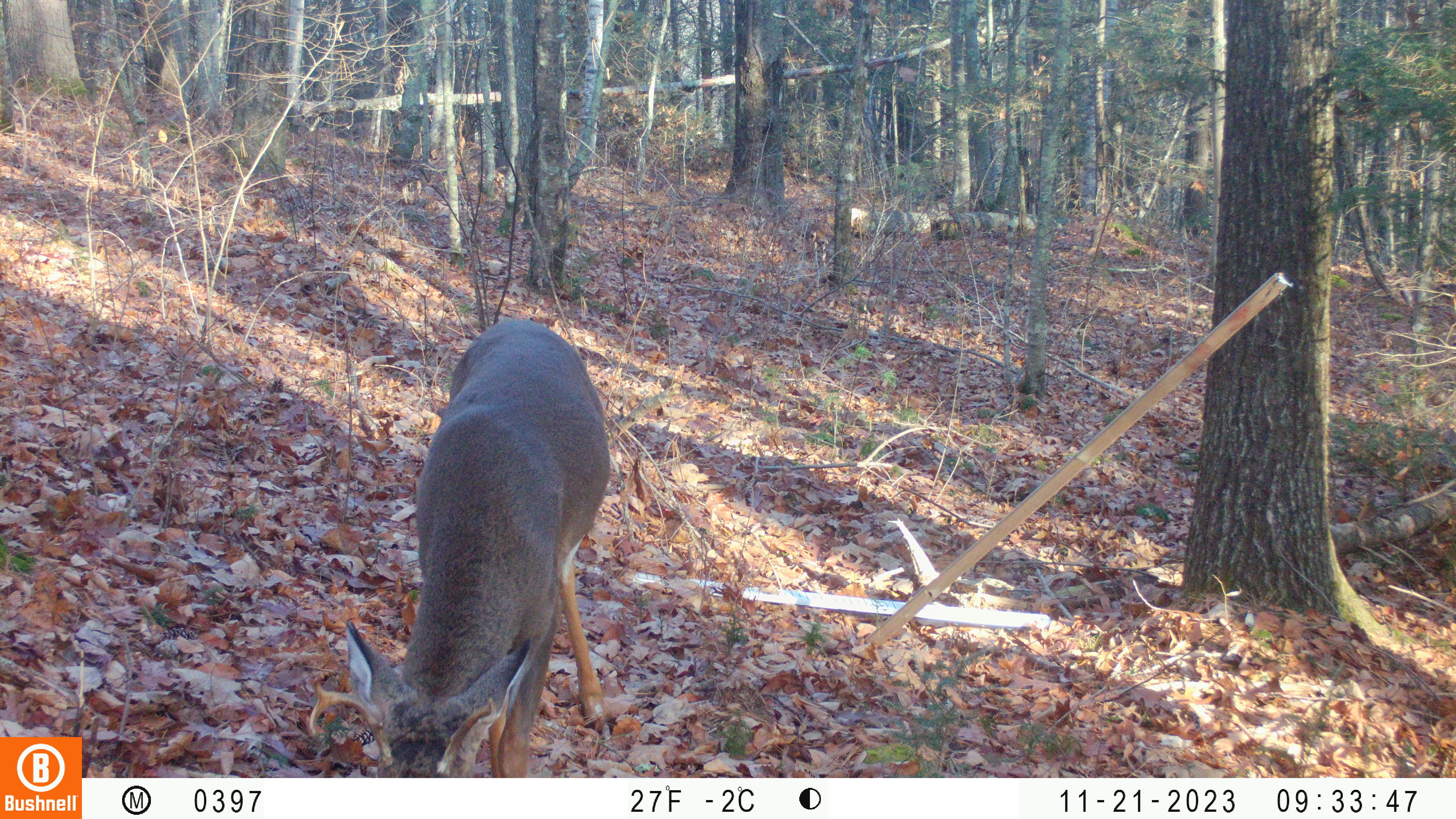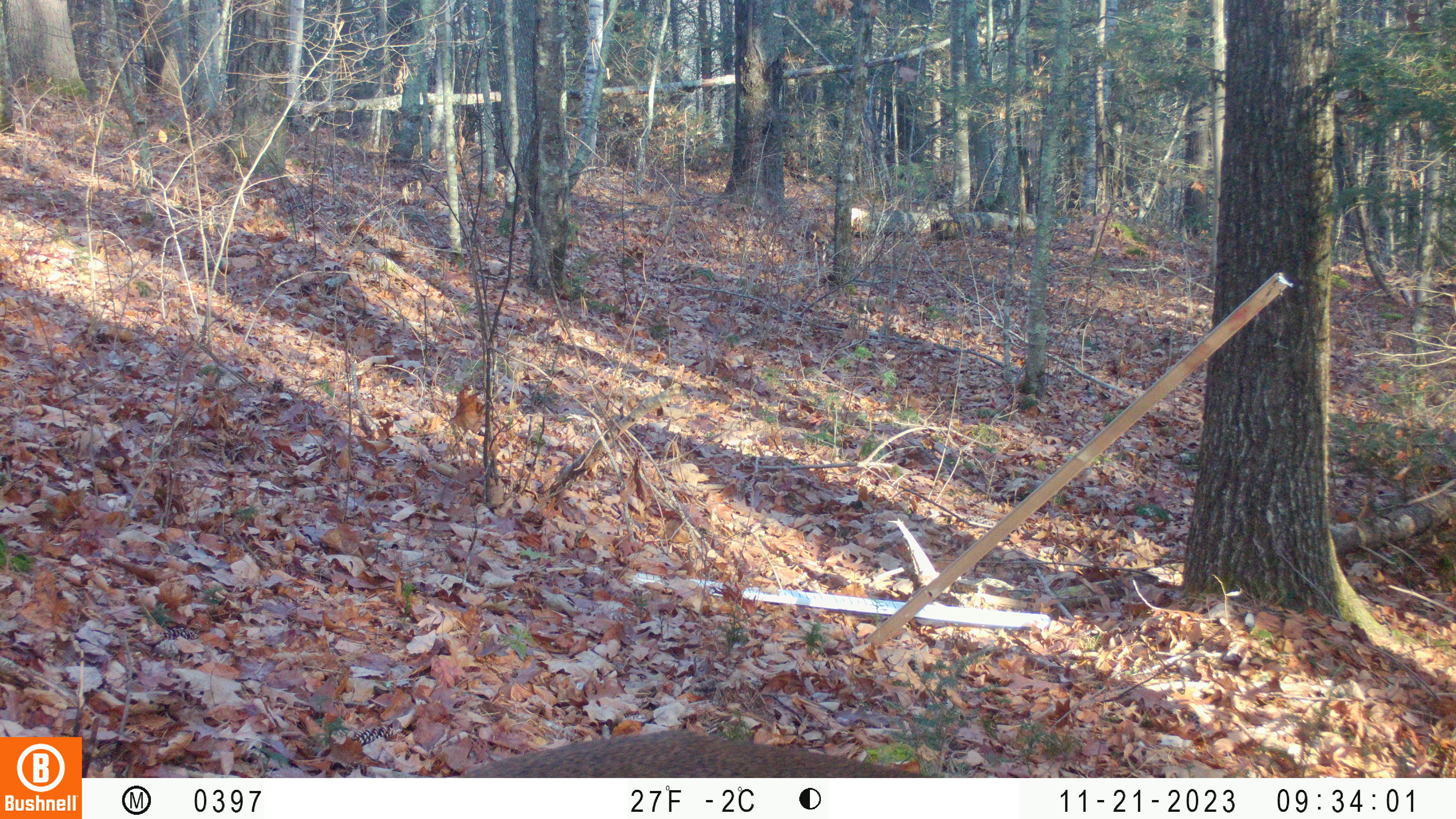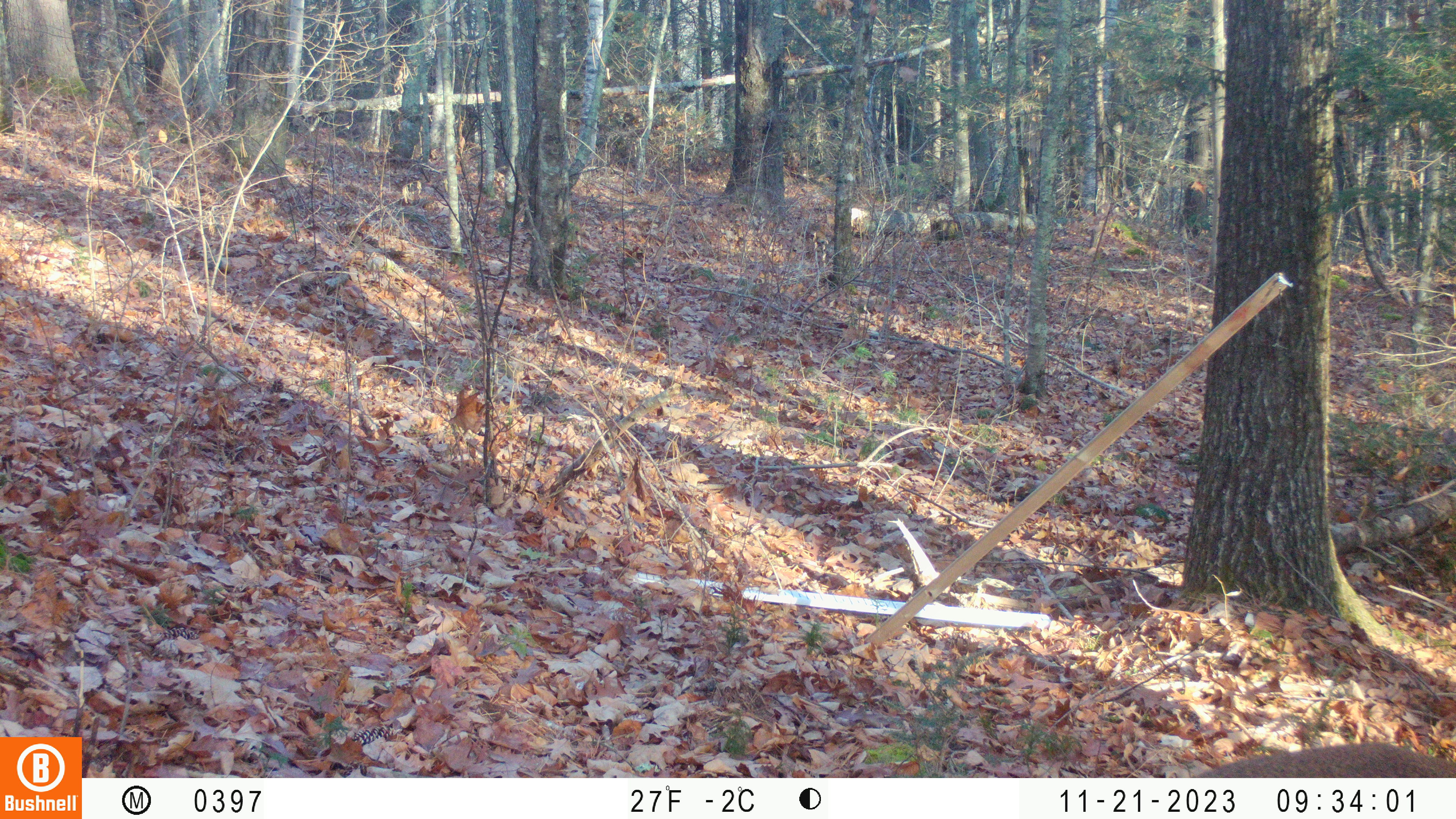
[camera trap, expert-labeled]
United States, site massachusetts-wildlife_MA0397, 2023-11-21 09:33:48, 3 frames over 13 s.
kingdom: Animalia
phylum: Chordata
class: Mammalia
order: Artiodactyla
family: Cervidae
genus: Odocoileus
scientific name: Odocoileus virginianus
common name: white-tailed deer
White-tailed deer (Odocoileus virginianus).